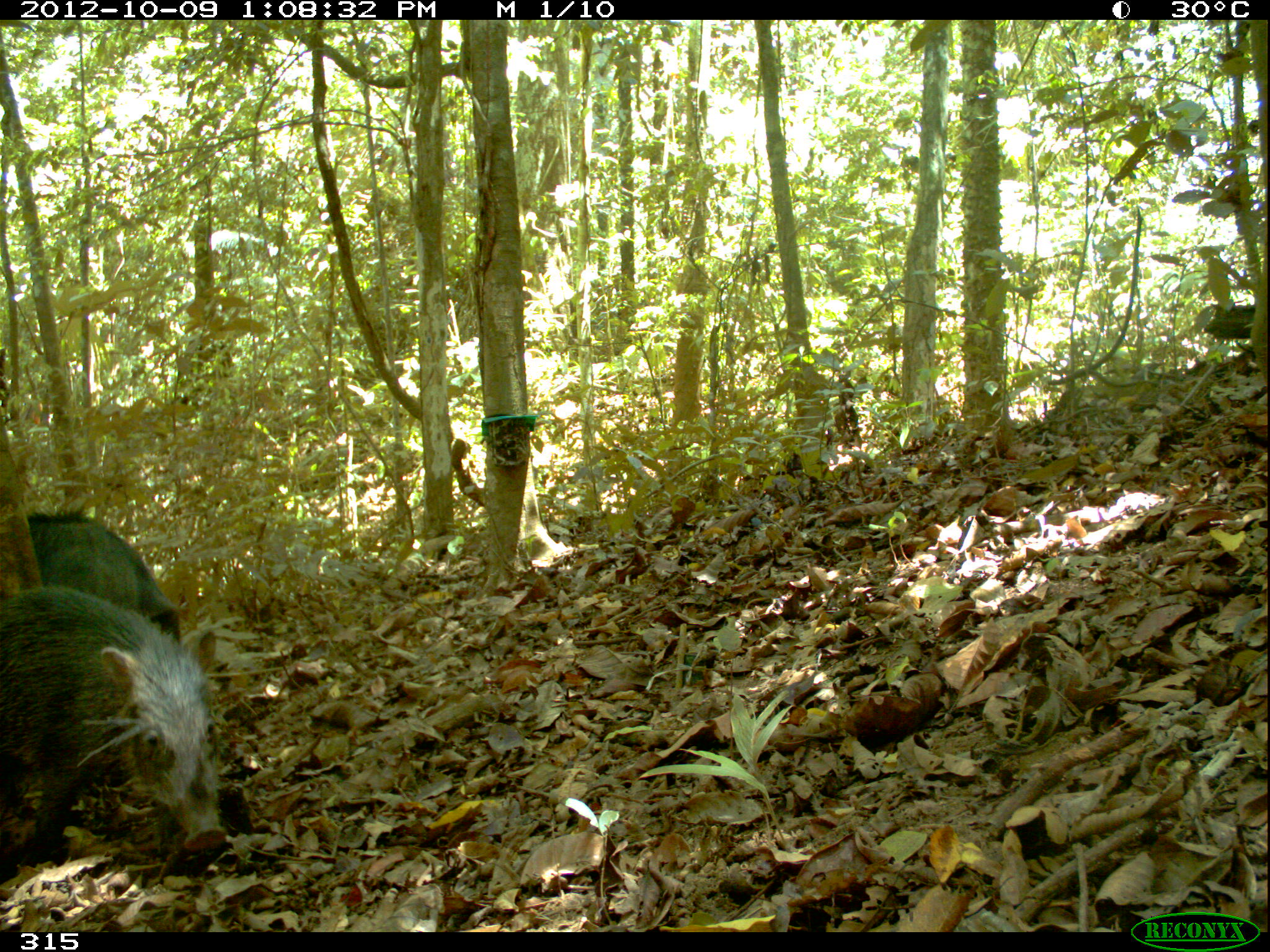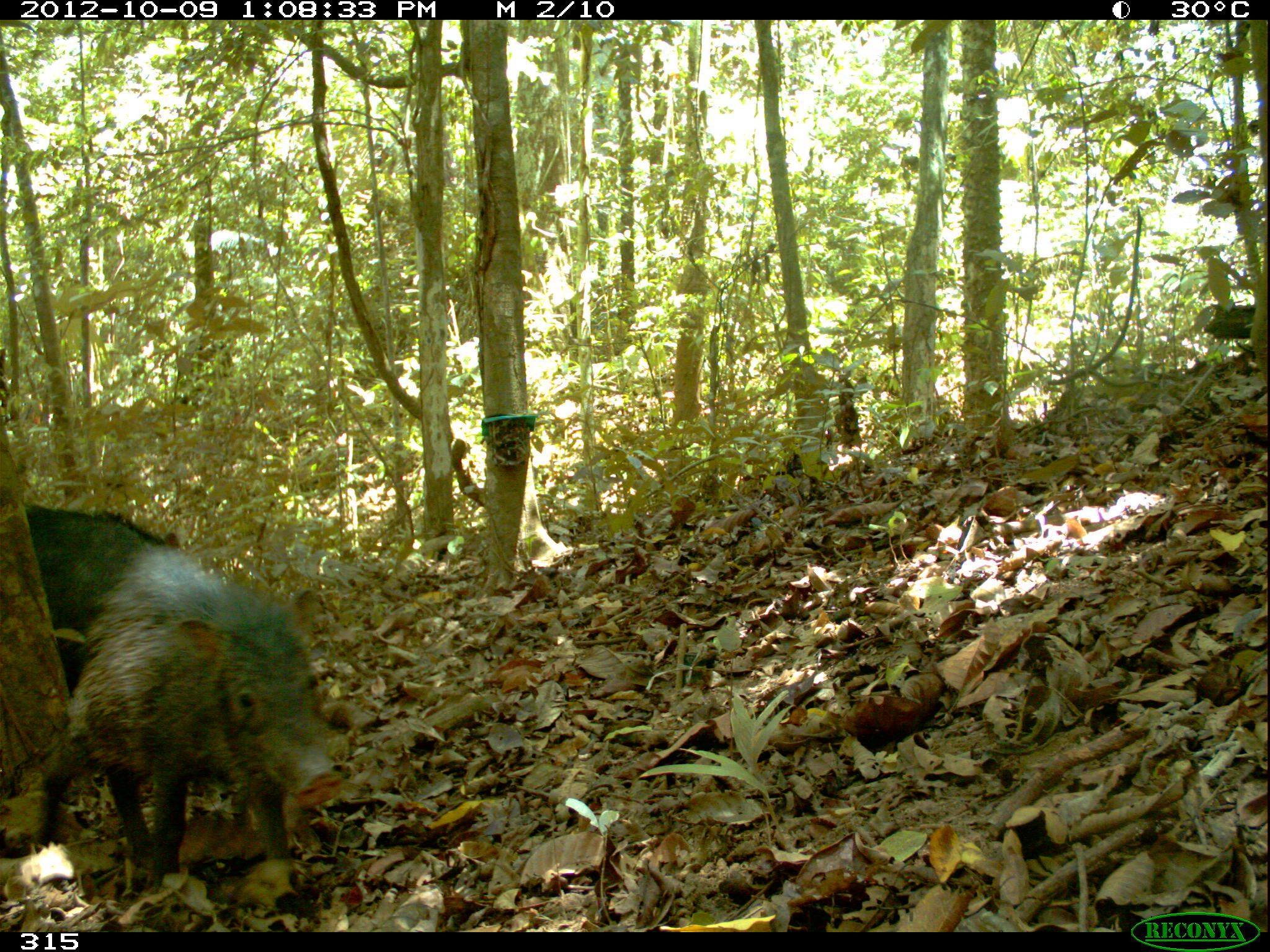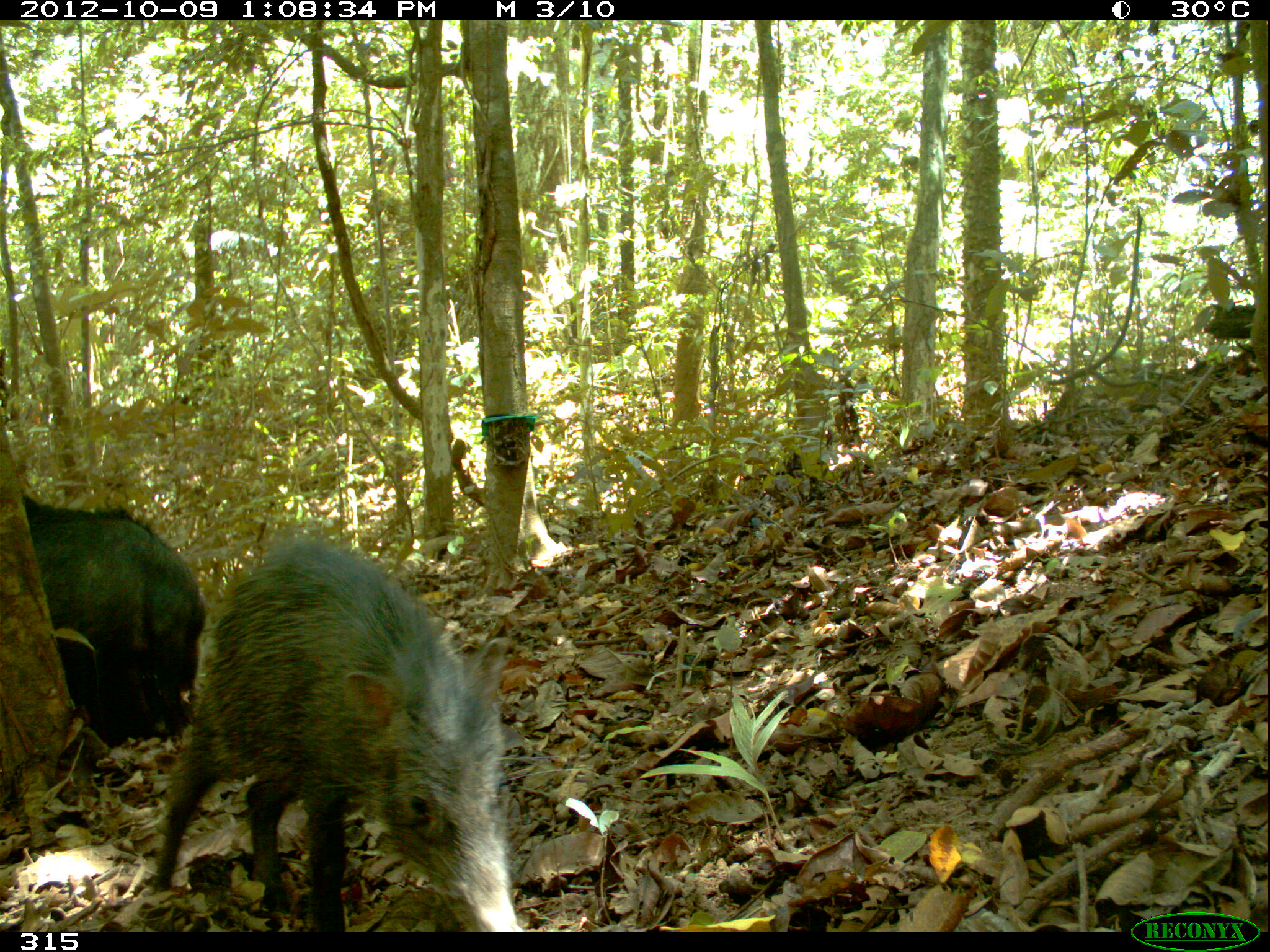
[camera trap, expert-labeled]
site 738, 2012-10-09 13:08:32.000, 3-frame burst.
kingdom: Animalia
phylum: Chordata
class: Mammalia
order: Artiodactyla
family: Tayassuidae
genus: Tayassu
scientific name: Tayassu pecari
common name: white-lipped peccary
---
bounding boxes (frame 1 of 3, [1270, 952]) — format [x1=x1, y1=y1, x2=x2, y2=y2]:
tayassu pecari: [x1=1, y1=589, x2=228, y2=857]; [x1=24, y1=508, x2=182, y2=645]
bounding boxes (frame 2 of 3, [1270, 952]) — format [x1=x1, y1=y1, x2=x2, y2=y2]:
tayassu pecari: [x1=28, y1=545, x2=344, y2=889]; [x1=23, y1=501, x2=174, y2=693]